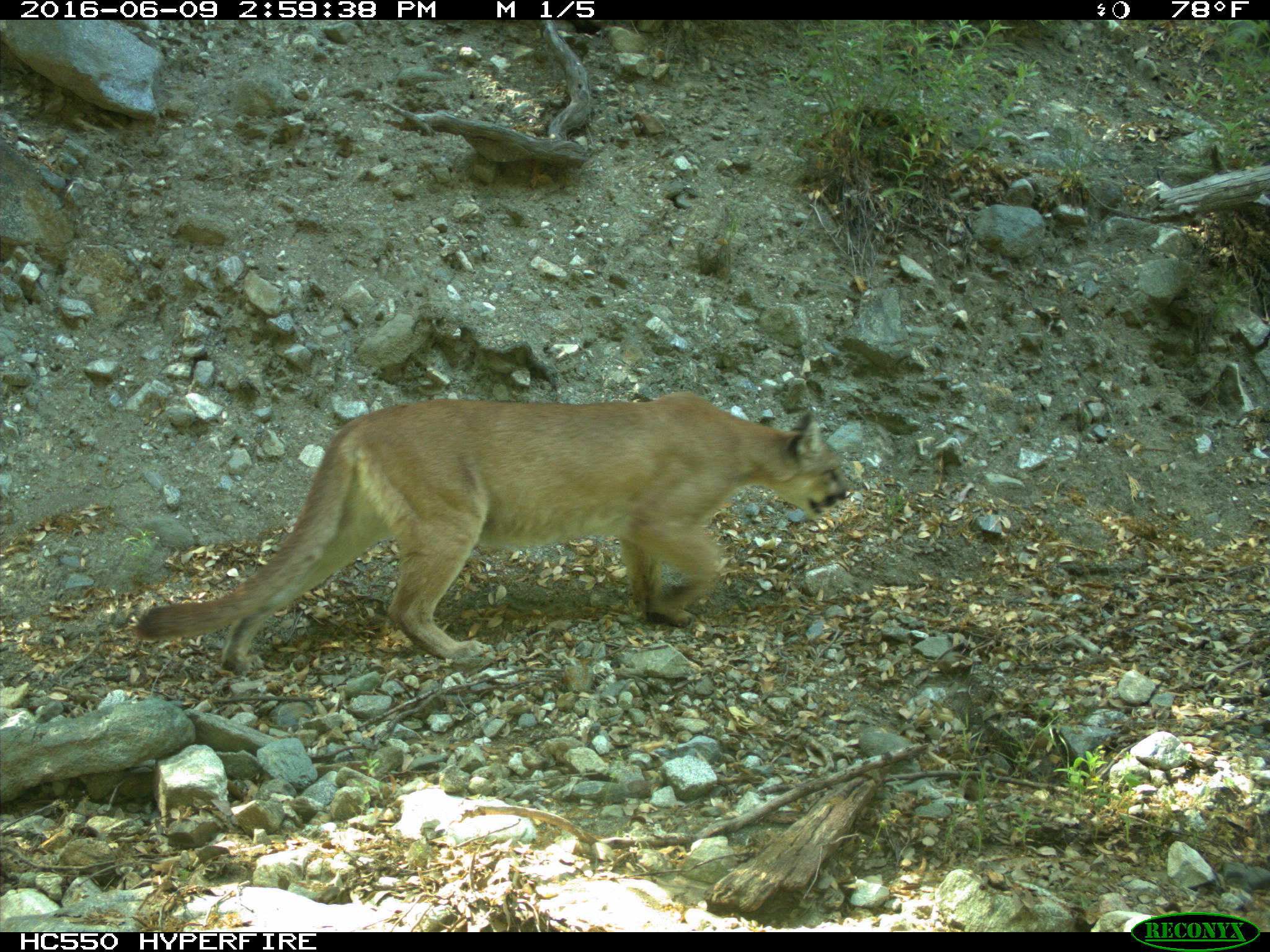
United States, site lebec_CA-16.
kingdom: Animalia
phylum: Chordata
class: Mammalia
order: Carnivora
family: Felidae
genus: Puma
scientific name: Puma concolor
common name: mountain lion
Puma concolor (mountain lion).